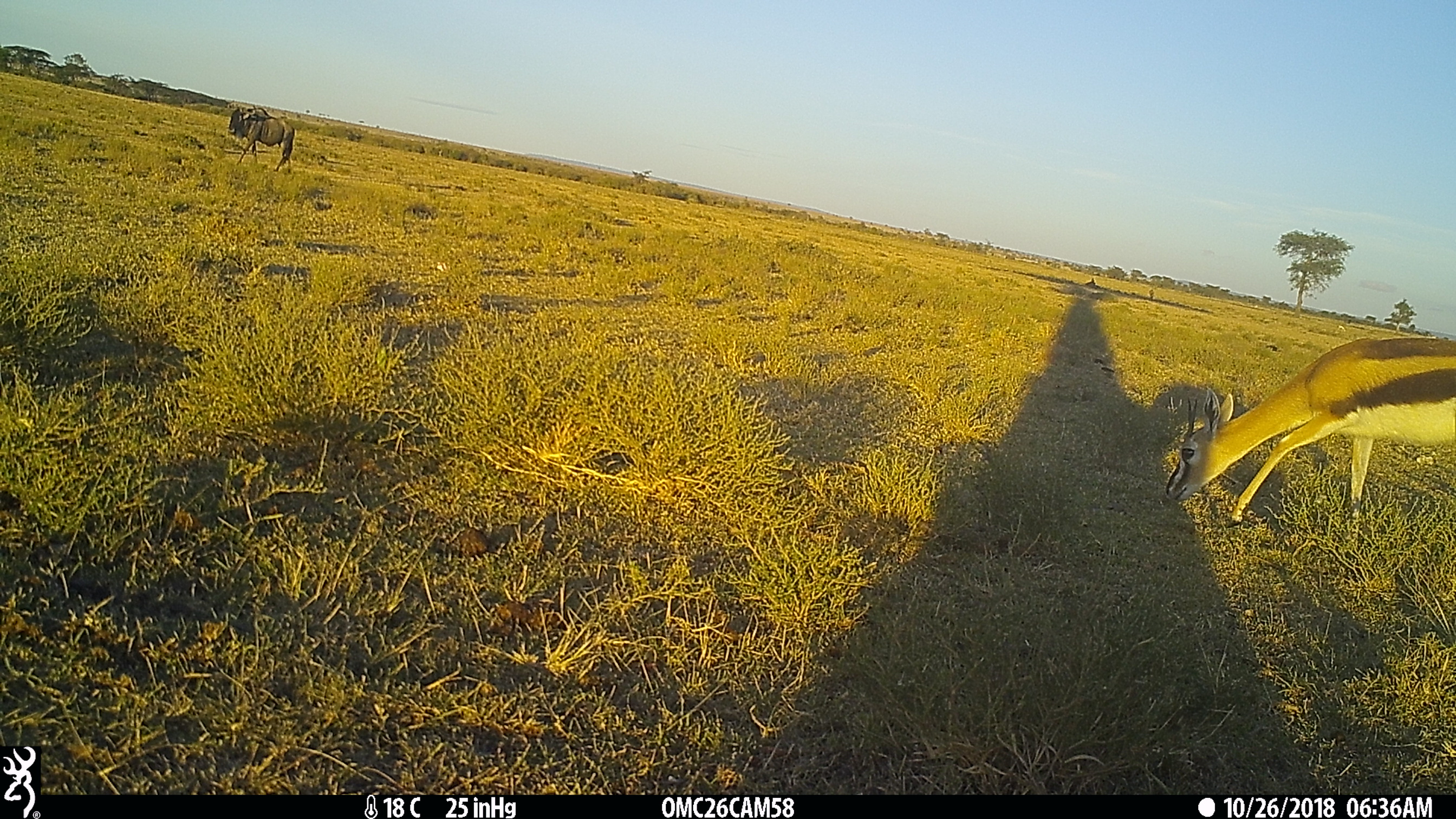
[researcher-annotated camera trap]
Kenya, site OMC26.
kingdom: Animalia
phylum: Chordata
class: Mammalia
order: Artiodactyla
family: Bovidae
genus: Eudorcas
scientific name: Eudorcas thomsonii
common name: thomon's gazelle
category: gazelle thomsons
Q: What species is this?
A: Gazelle thomsons (thomon's gazelle) (Eudorcas thomsonii).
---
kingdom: Animalia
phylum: Chordata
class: Mammalia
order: Artiodactyla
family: Bovidae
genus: Connochaetes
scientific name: Connochaetes taurinus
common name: blue wildebeest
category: wildebeest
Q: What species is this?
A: Wildebeest (blue wildebeest) (Connochaetes taurinus).